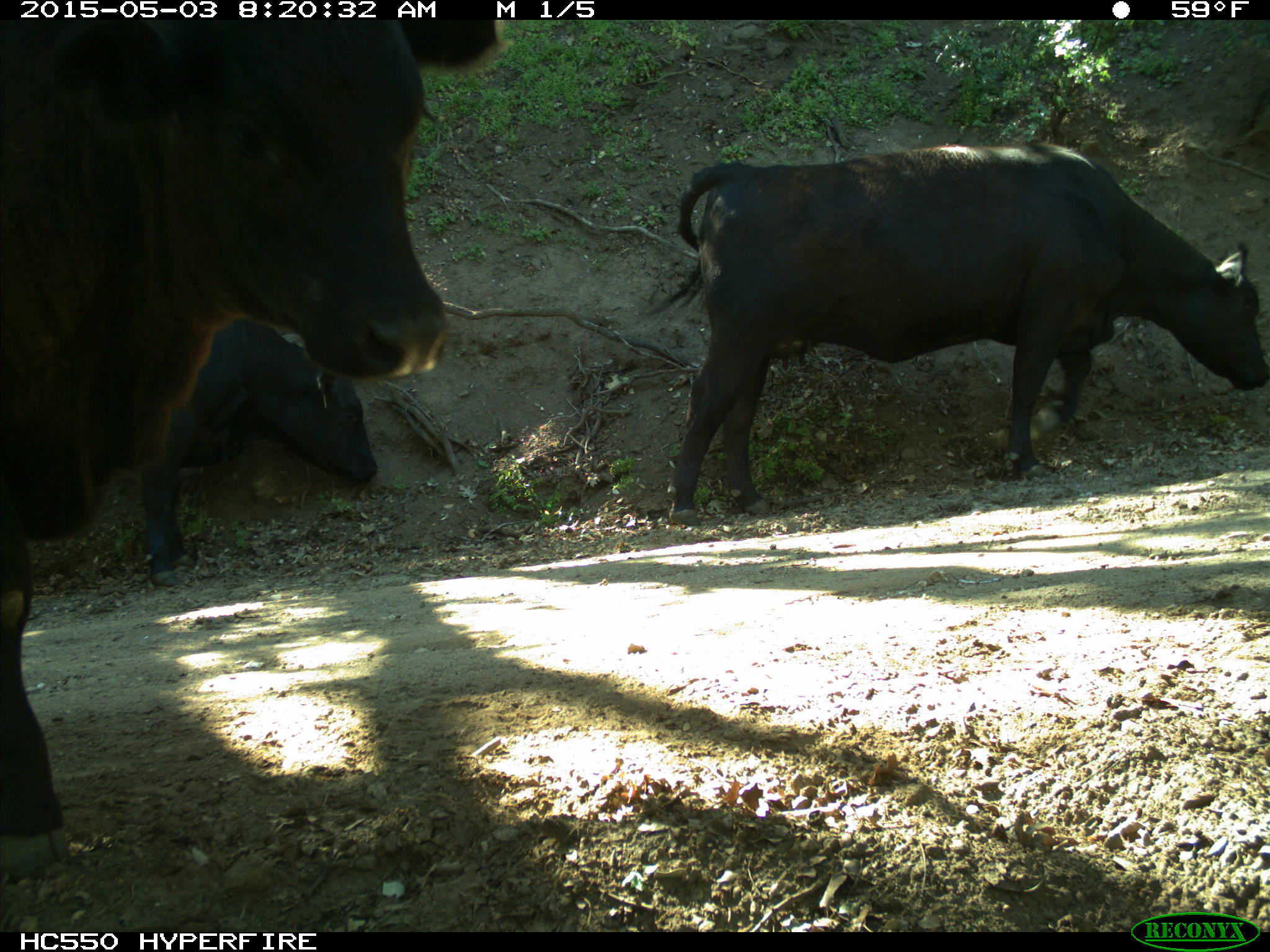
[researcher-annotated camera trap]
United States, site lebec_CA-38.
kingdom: Animalia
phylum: Chordata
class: Mammalia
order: Artiodactyla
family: Bovidae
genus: Bos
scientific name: Bos taurus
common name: domestic cow